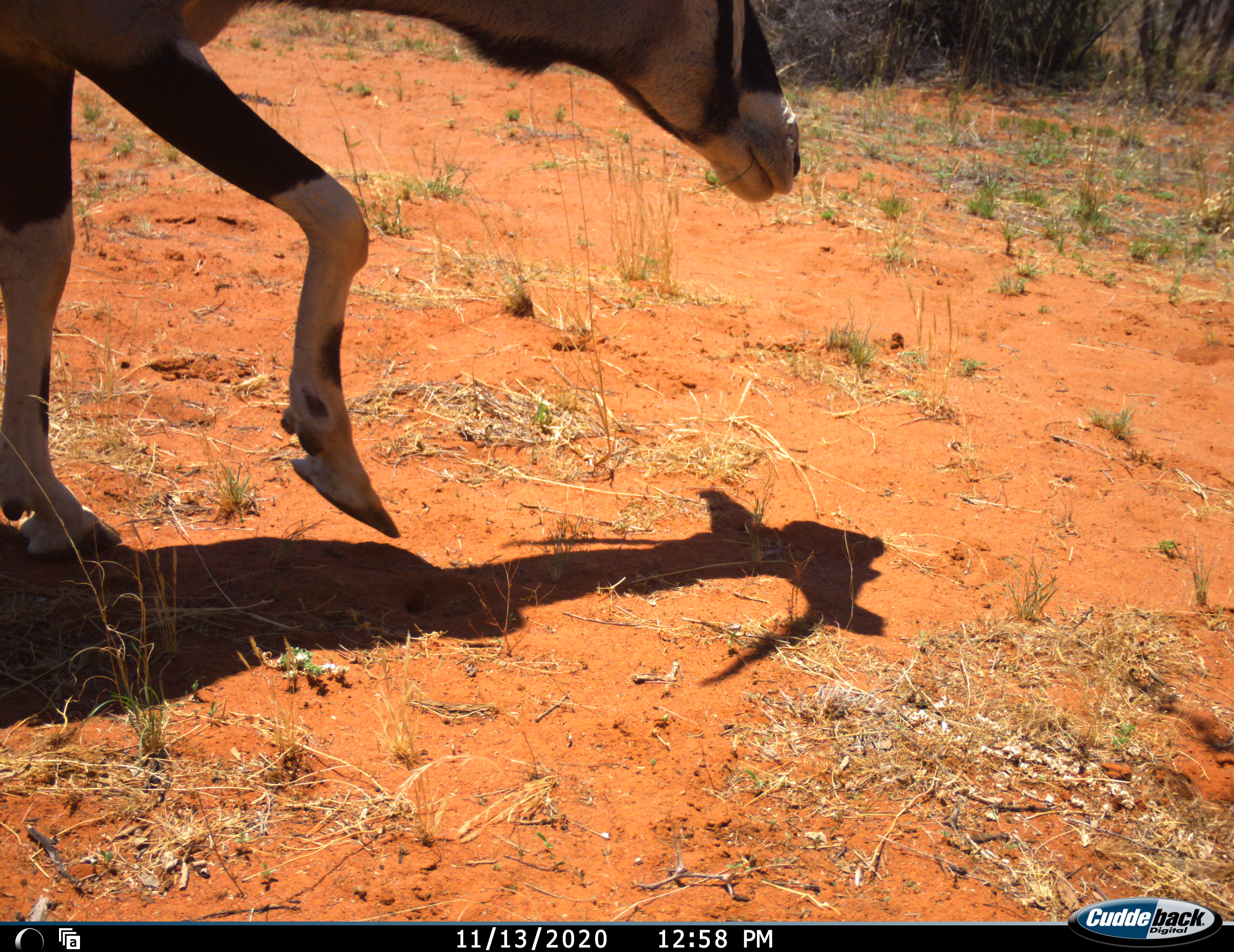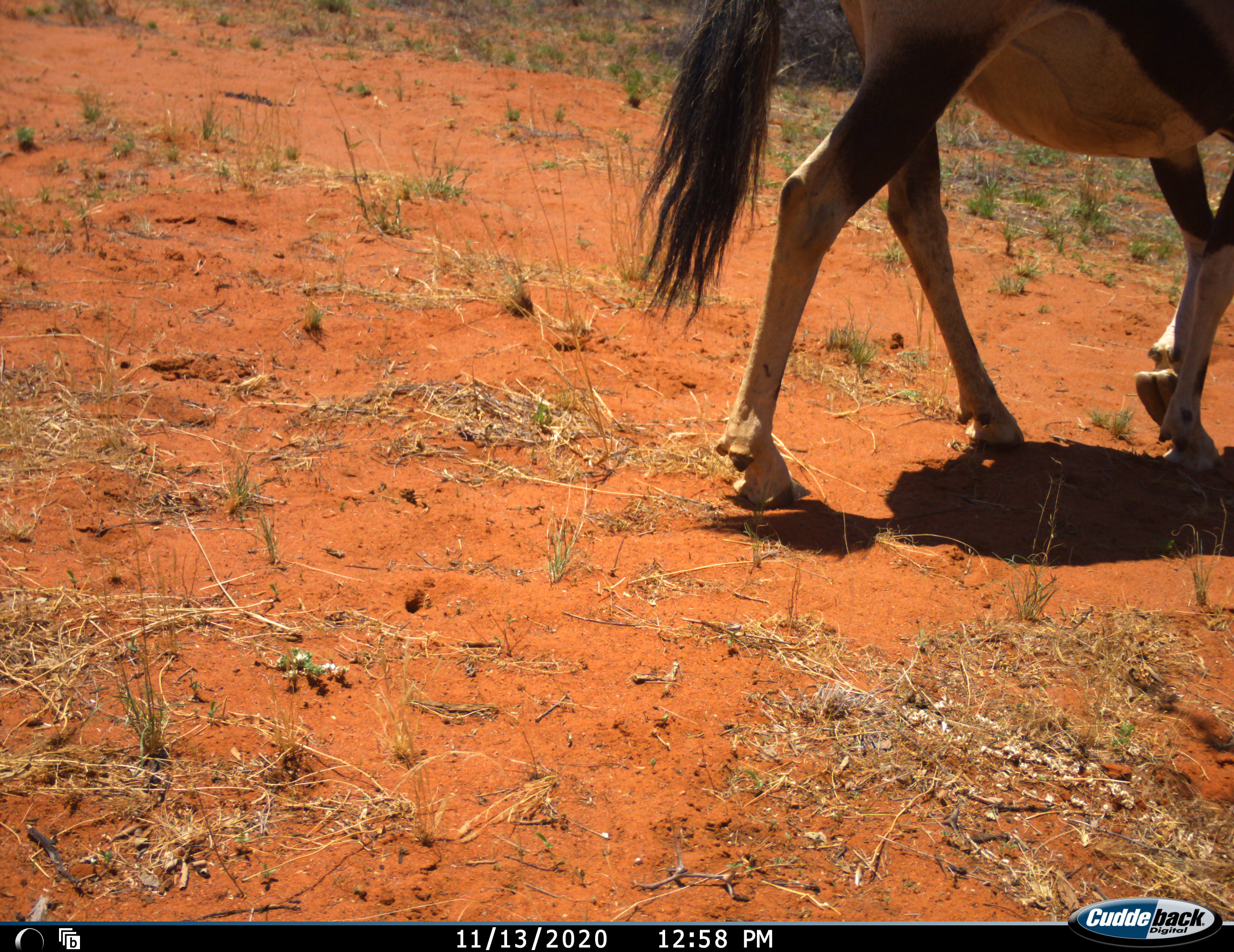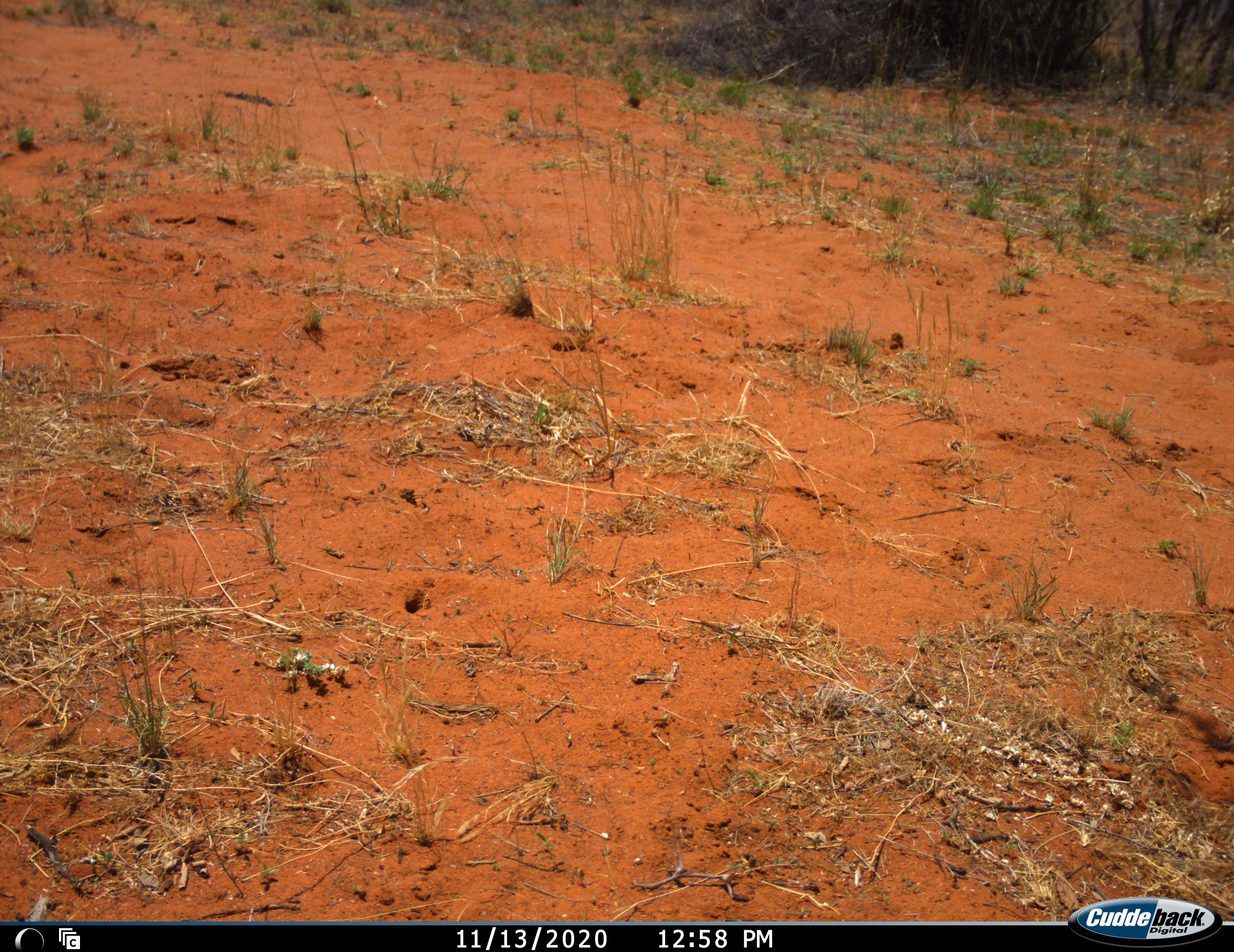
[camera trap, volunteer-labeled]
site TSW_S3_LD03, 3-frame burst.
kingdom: Animalia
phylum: Chordata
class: Mammalia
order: Artiodactyla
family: Bovidae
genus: Oryx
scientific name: Oryx gazella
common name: gemsbok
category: oryx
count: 1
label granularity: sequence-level